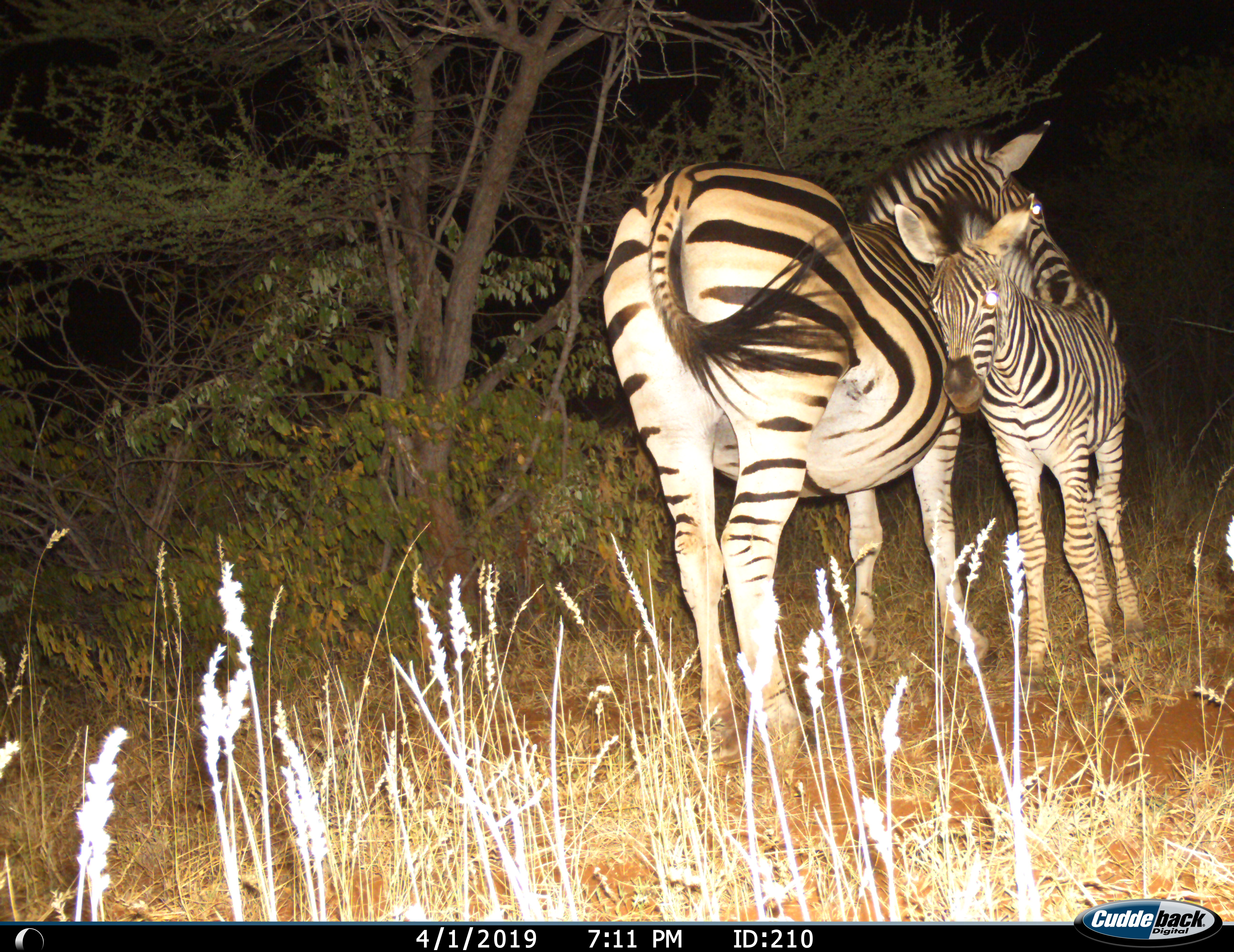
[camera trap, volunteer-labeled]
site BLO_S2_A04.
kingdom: Animalia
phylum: Chordata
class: Mammalia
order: Perissodactyla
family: Equidae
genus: Equus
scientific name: Equus quagga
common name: plains zebra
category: zebraplains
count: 2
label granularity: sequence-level